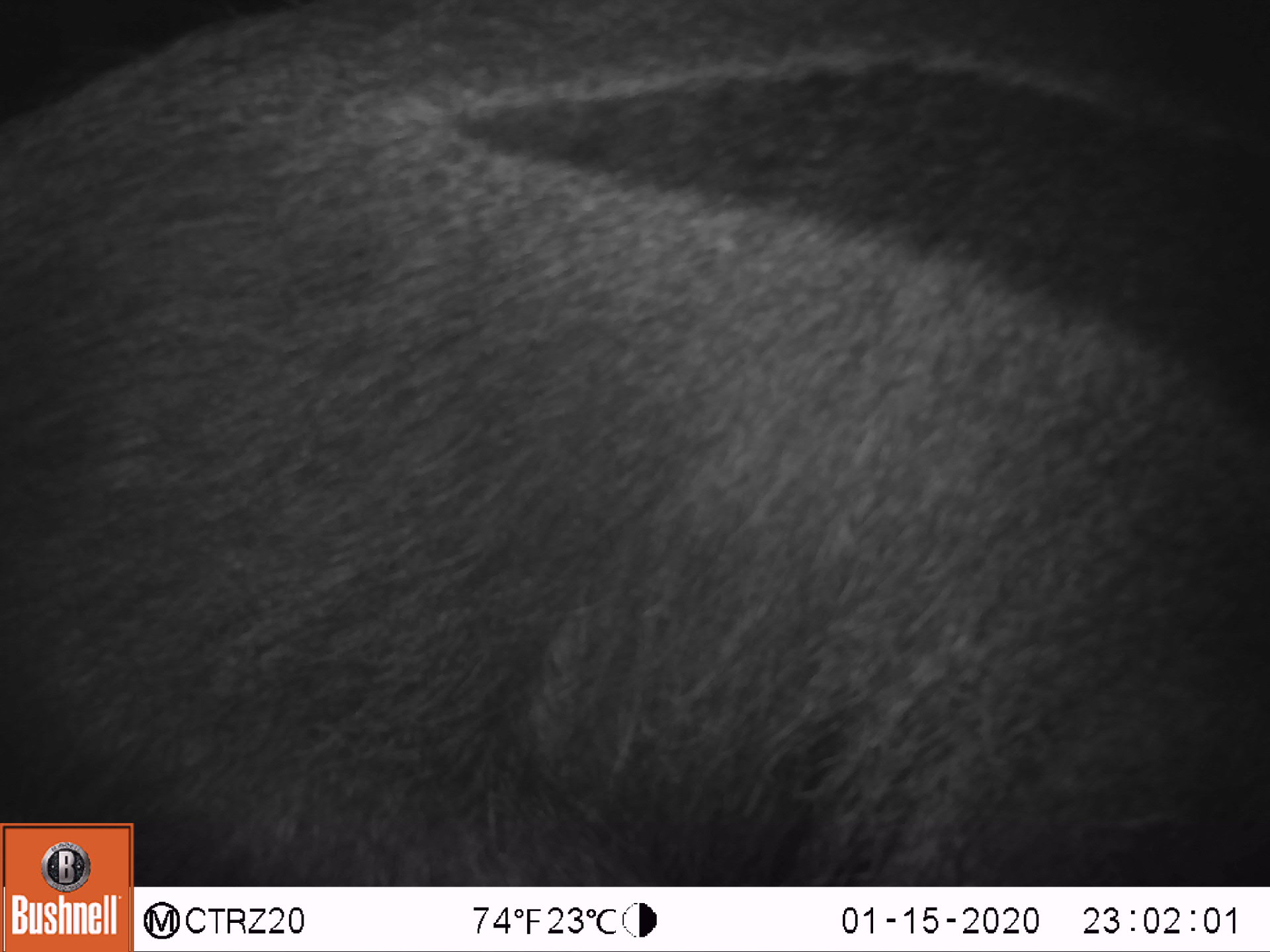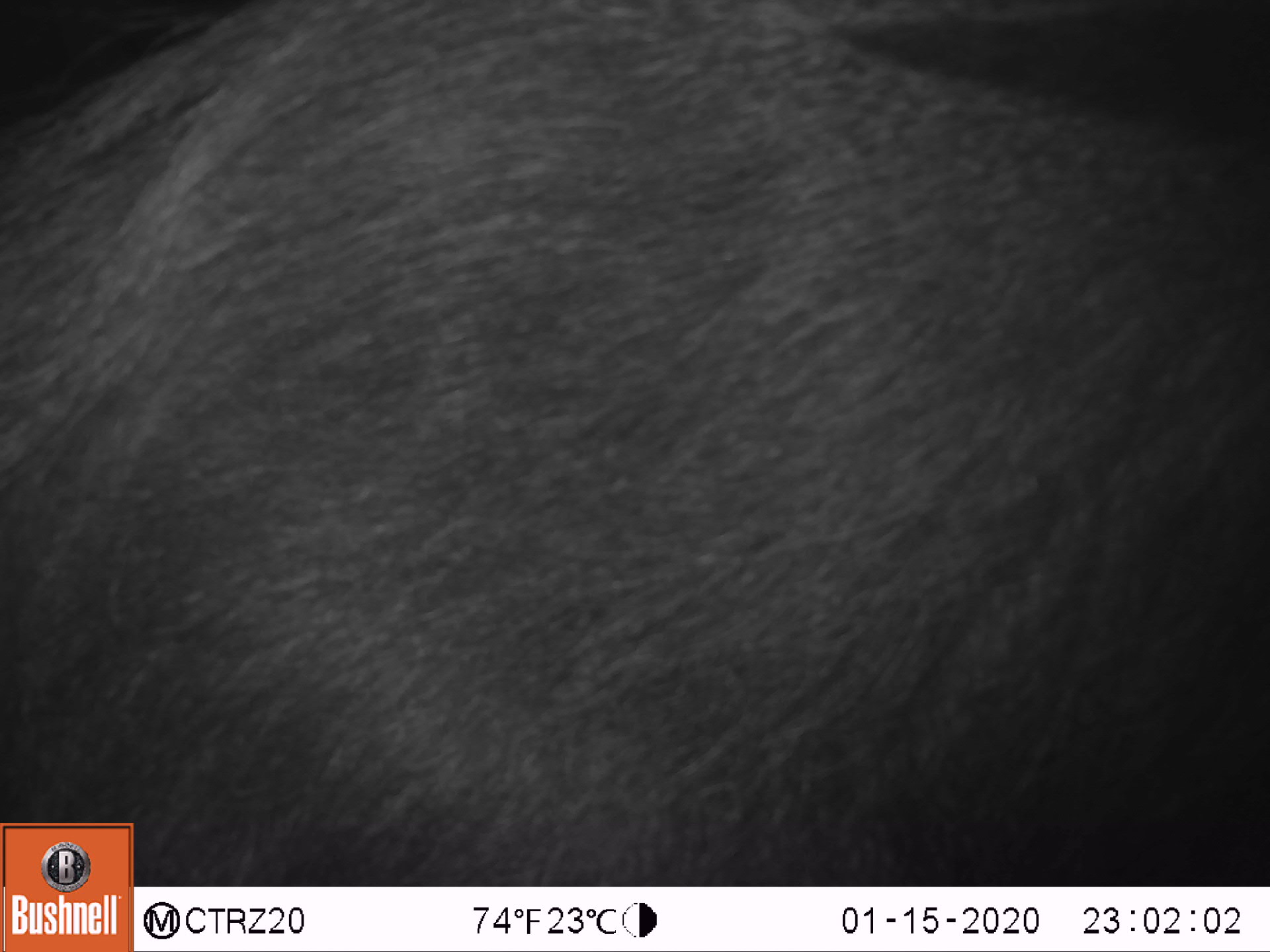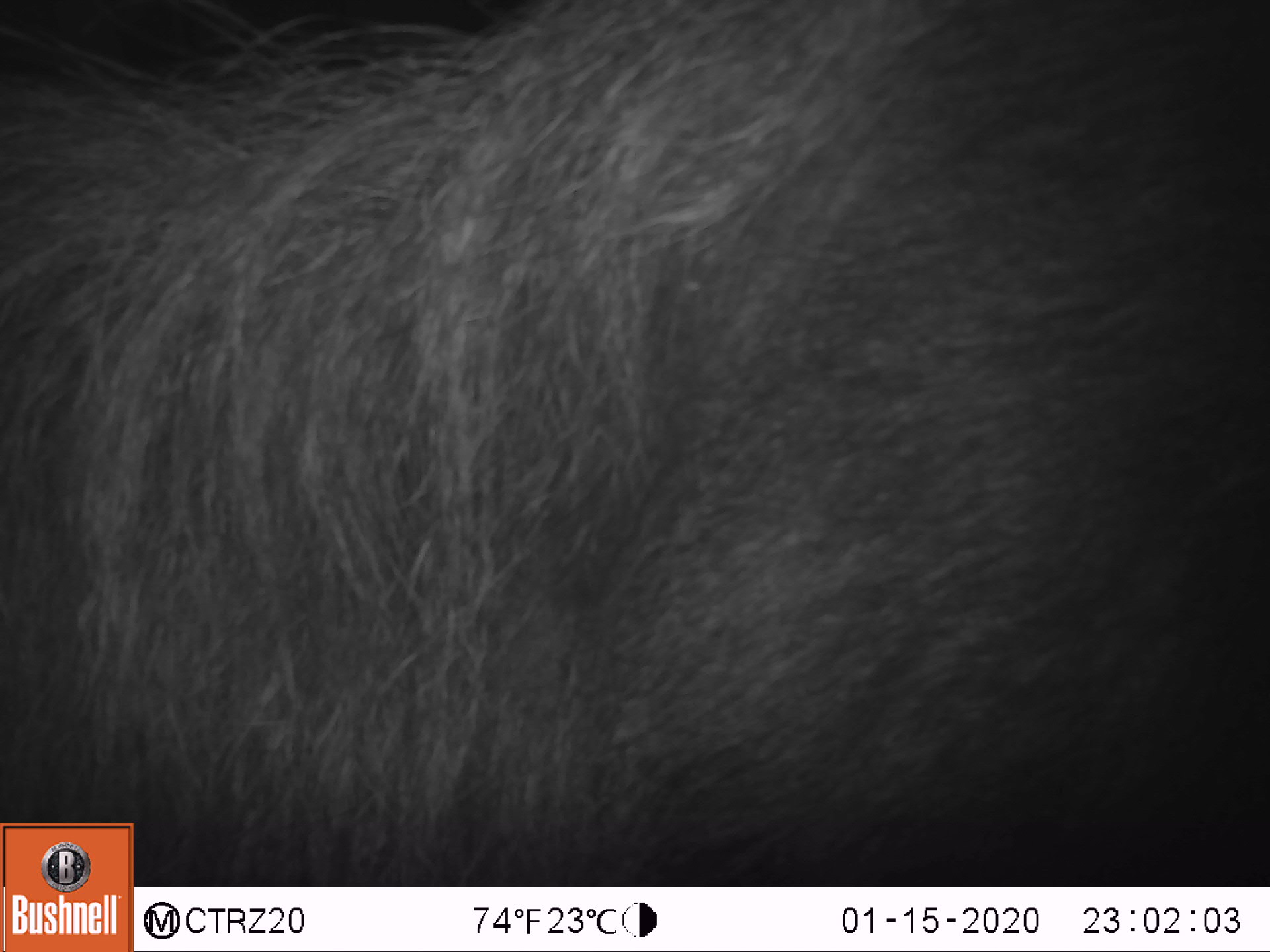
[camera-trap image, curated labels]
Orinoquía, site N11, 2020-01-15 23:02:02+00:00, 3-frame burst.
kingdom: Animalia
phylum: Chordata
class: Mammalia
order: Pilosa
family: Myrmecophagidae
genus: Myrmecophaga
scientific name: Myrmecophaga tridactyla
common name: giant anteater